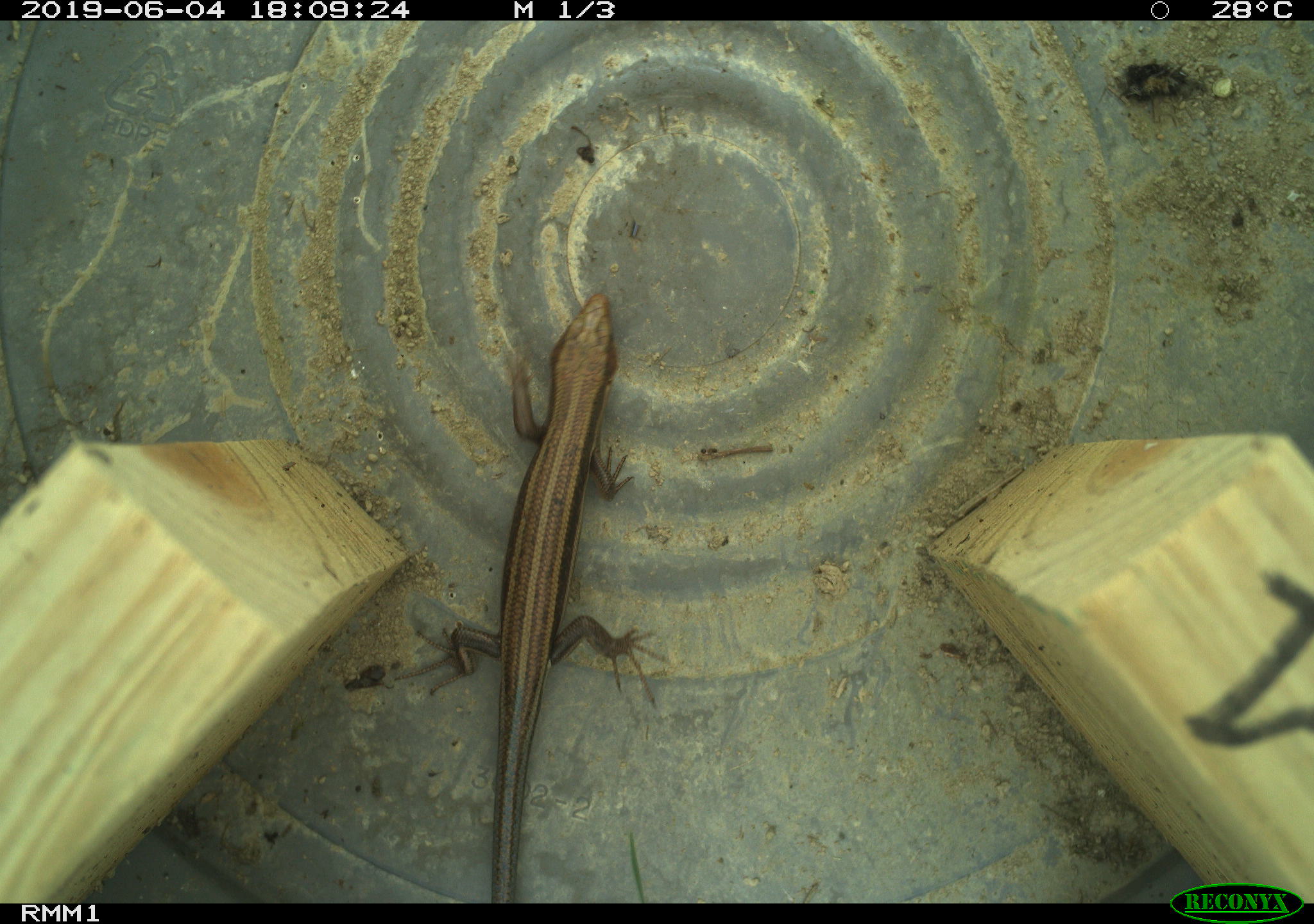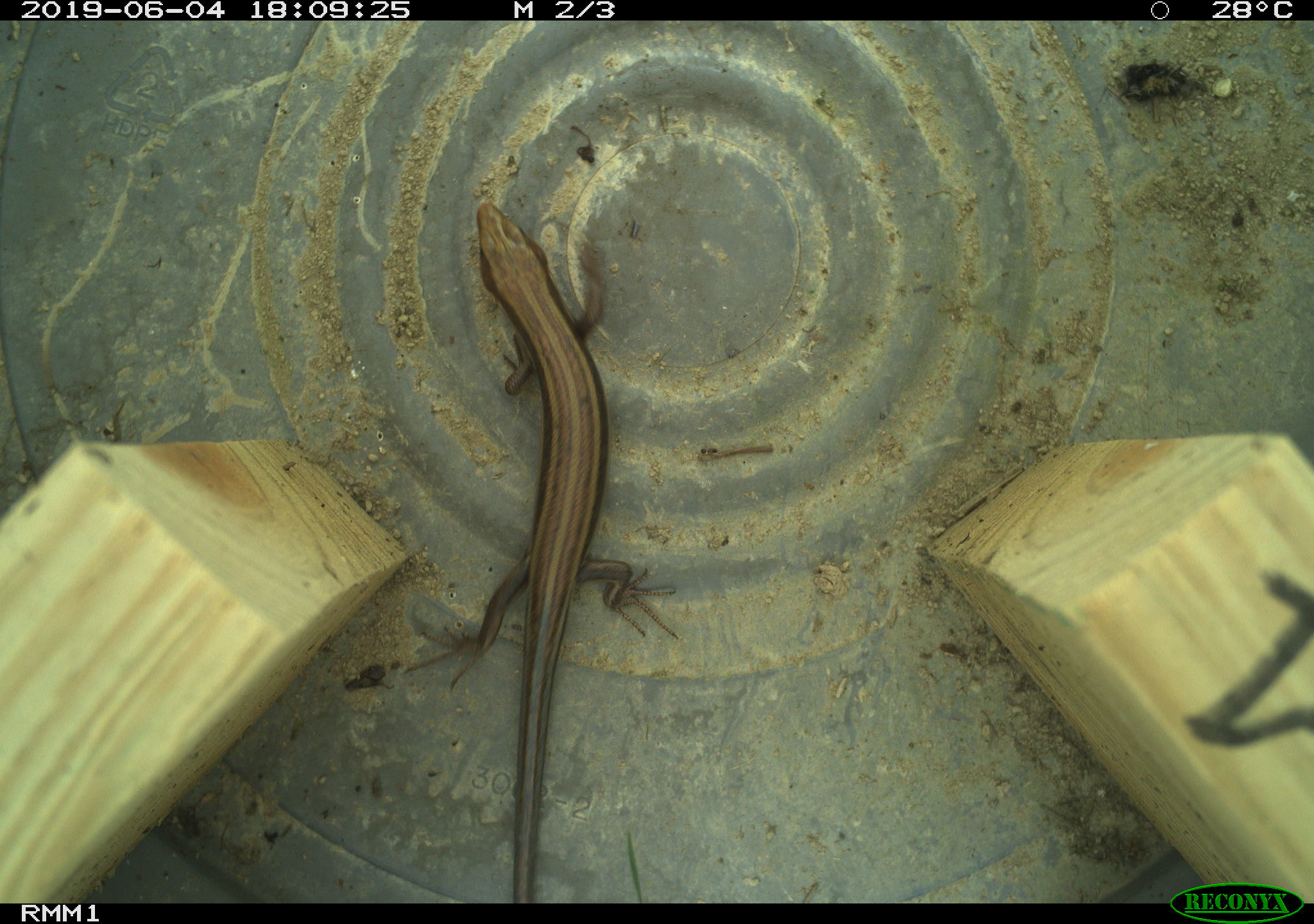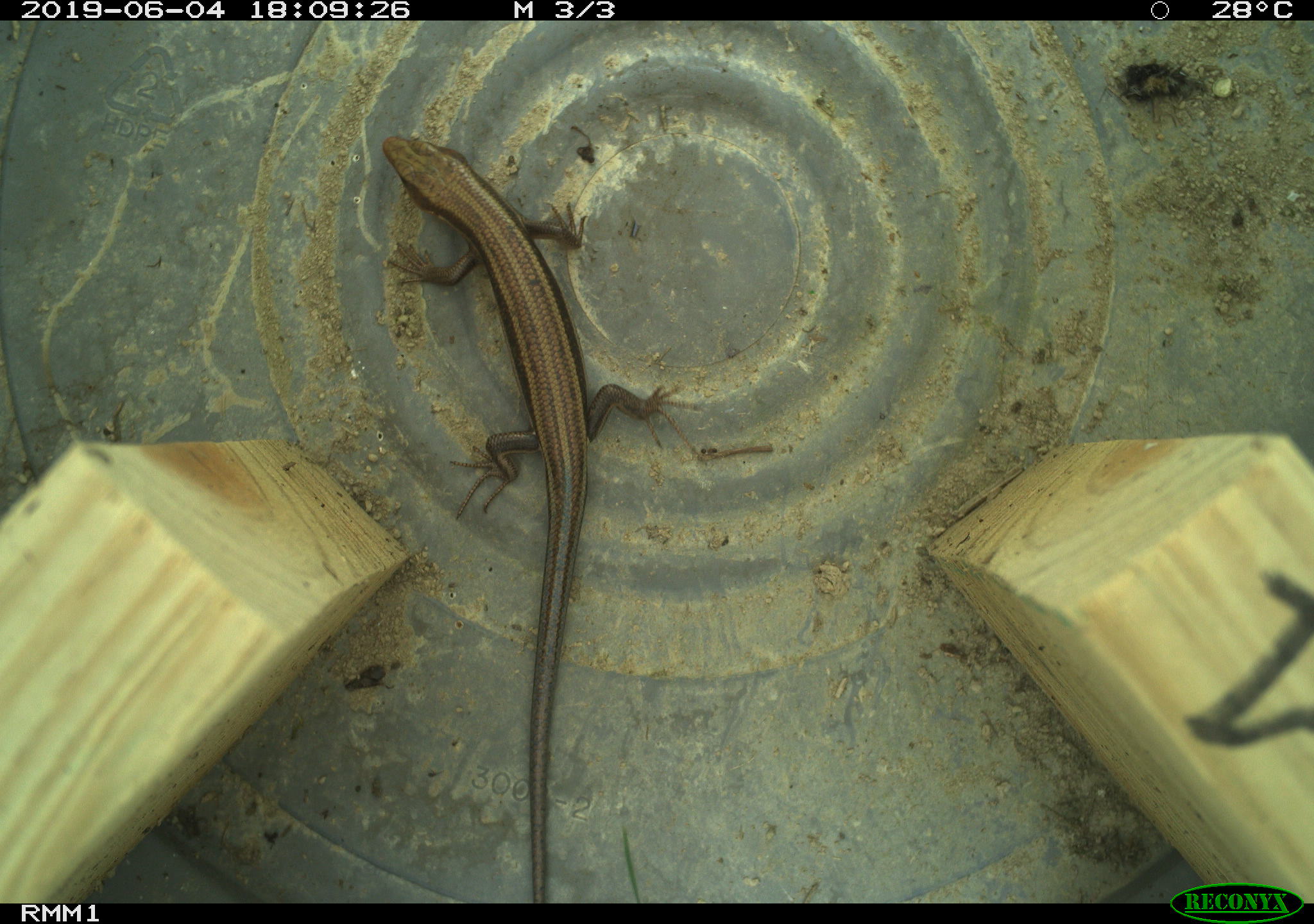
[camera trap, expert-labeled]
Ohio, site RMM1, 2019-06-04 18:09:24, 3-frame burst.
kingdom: Animalia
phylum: Chordata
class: Reptilia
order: Squamata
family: Scincidae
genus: Plestiodon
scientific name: Plestiodon fasciatus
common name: common five-lined skink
Common five-lined skink (Plestiodon fasciatus).